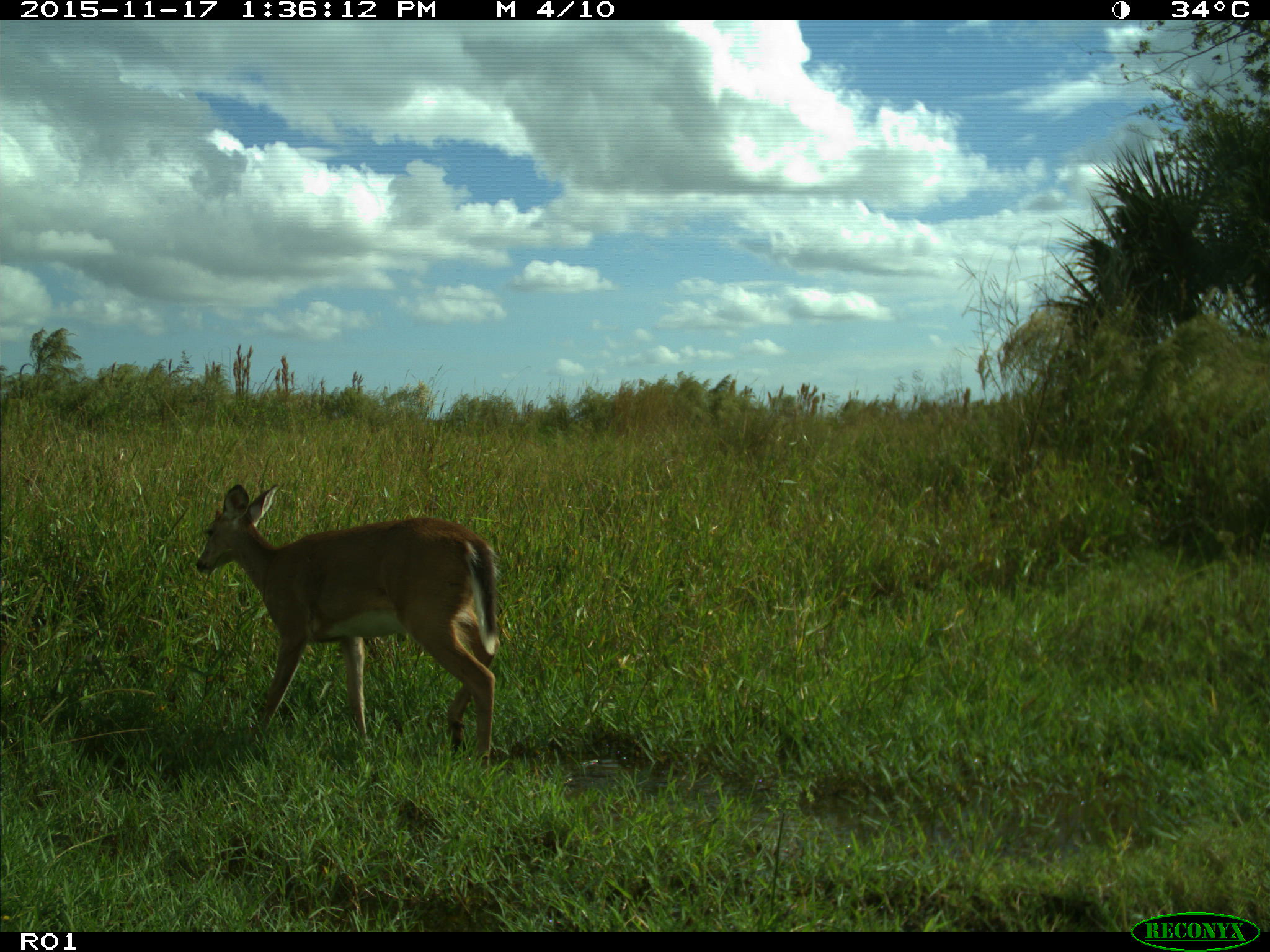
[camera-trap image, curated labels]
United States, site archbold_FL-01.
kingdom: Animalia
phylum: Chordata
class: Mammalia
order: Artiodactyla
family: Cervidae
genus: Odocoileus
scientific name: Odocoileus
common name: deer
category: unidentified deer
Unidentified deer (deer) (Odocoileus).